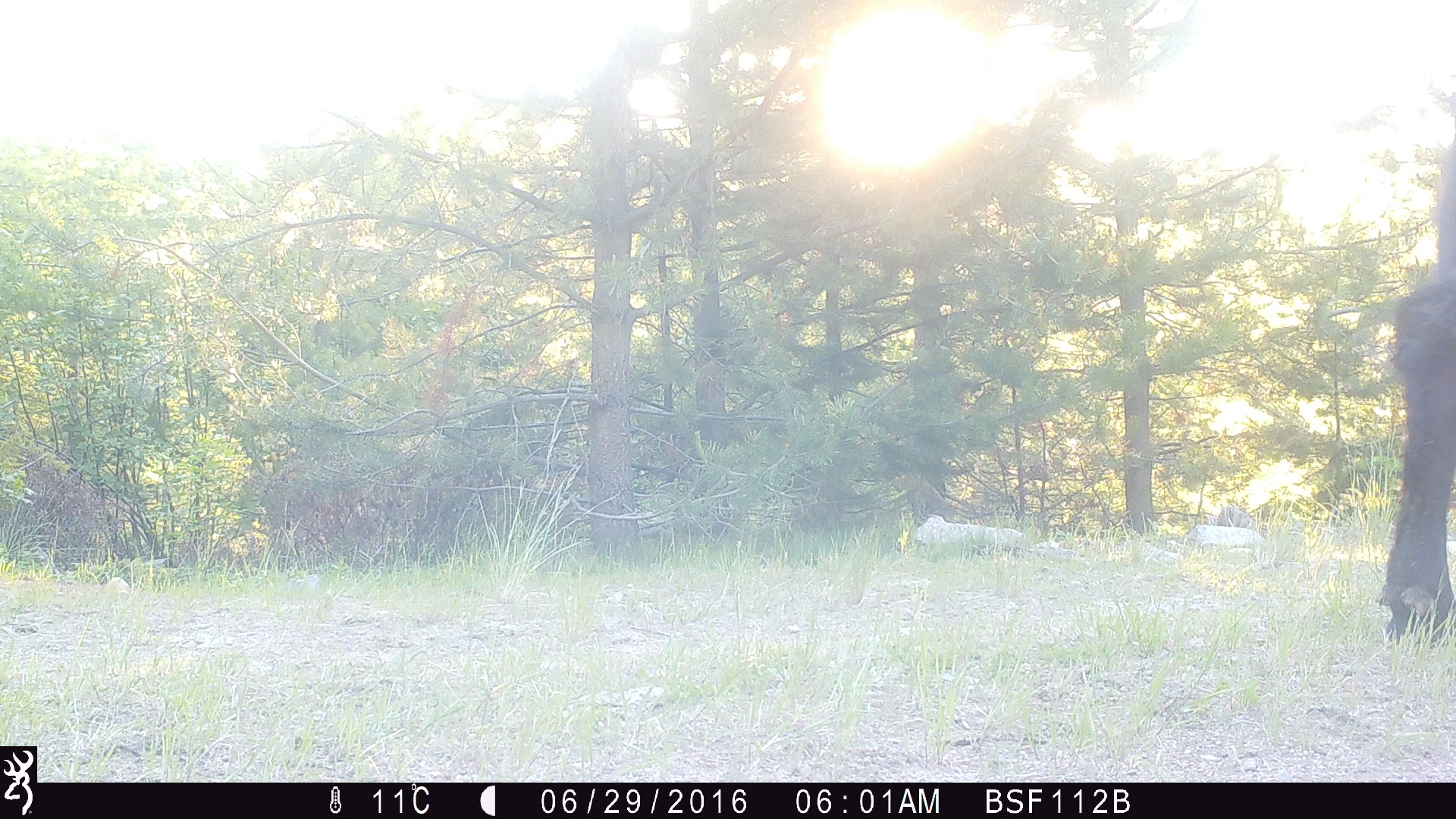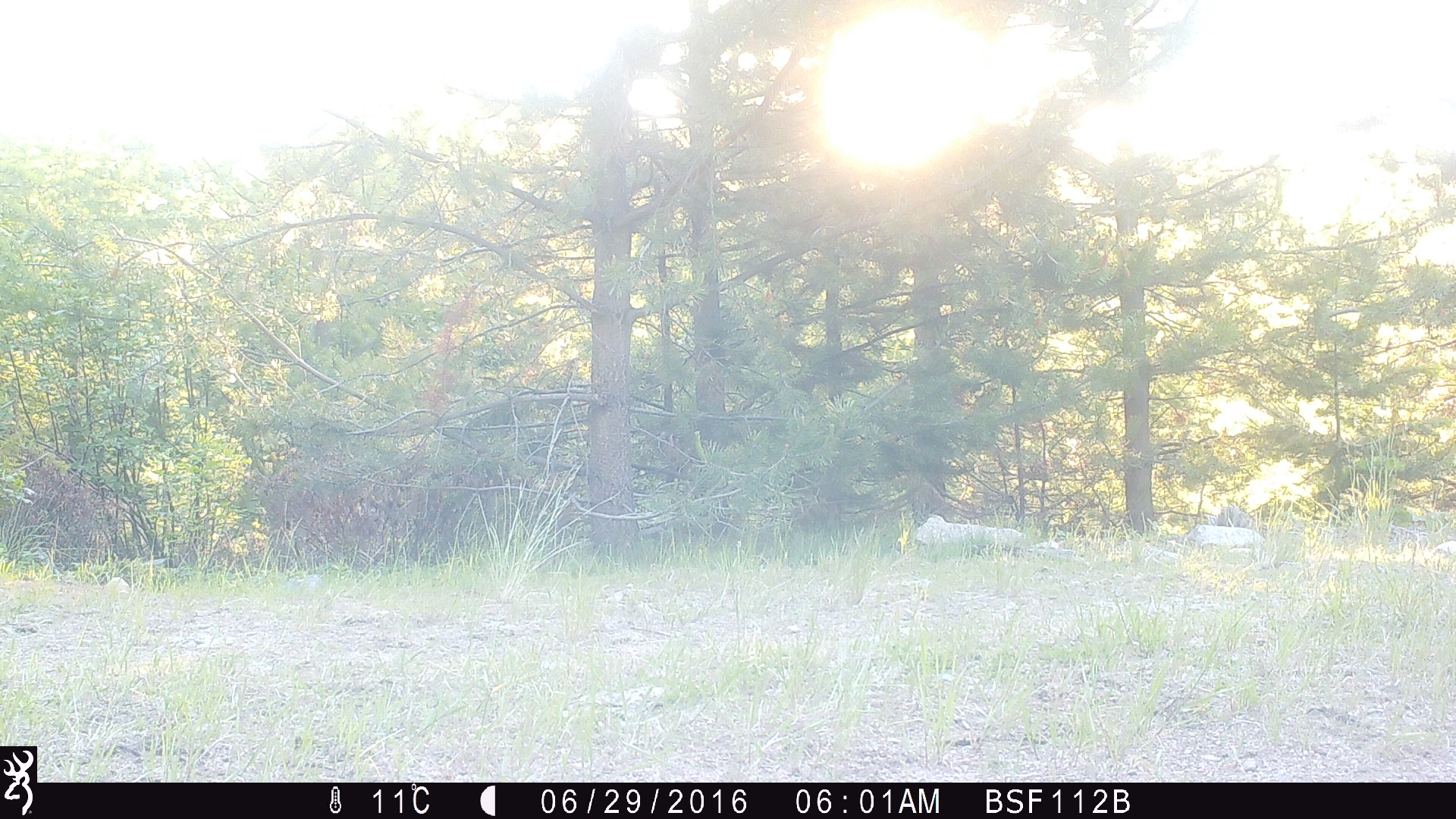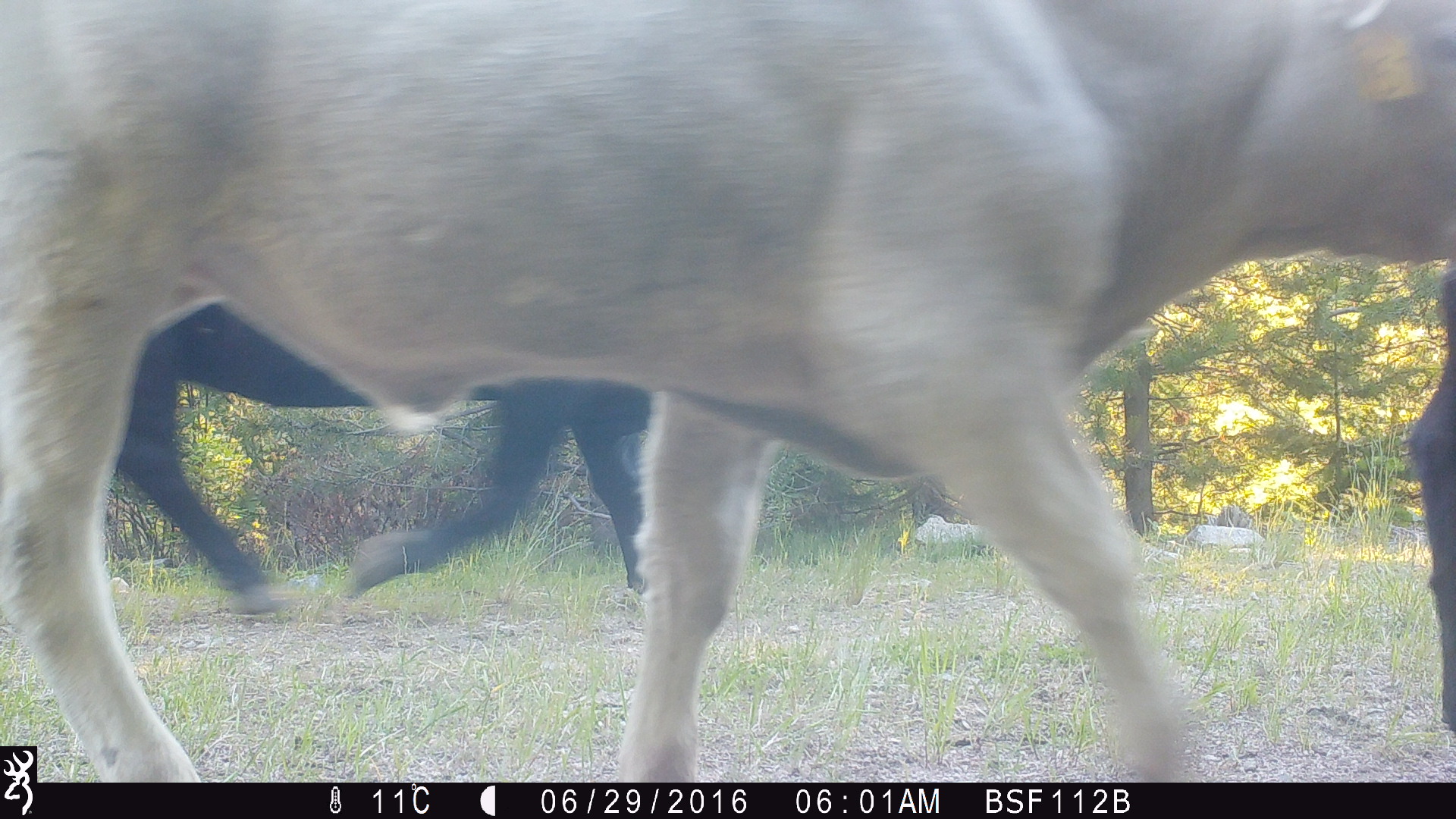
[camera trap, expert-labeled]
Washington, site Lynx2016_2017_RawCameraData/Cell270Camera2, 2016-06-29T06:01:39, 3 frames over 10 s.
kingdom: Animalia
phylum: Chordata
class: Mammalia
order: Artiodactyla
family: Bovidae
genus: Bos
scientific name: Bos taurus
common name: domestic cattle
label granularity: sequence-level